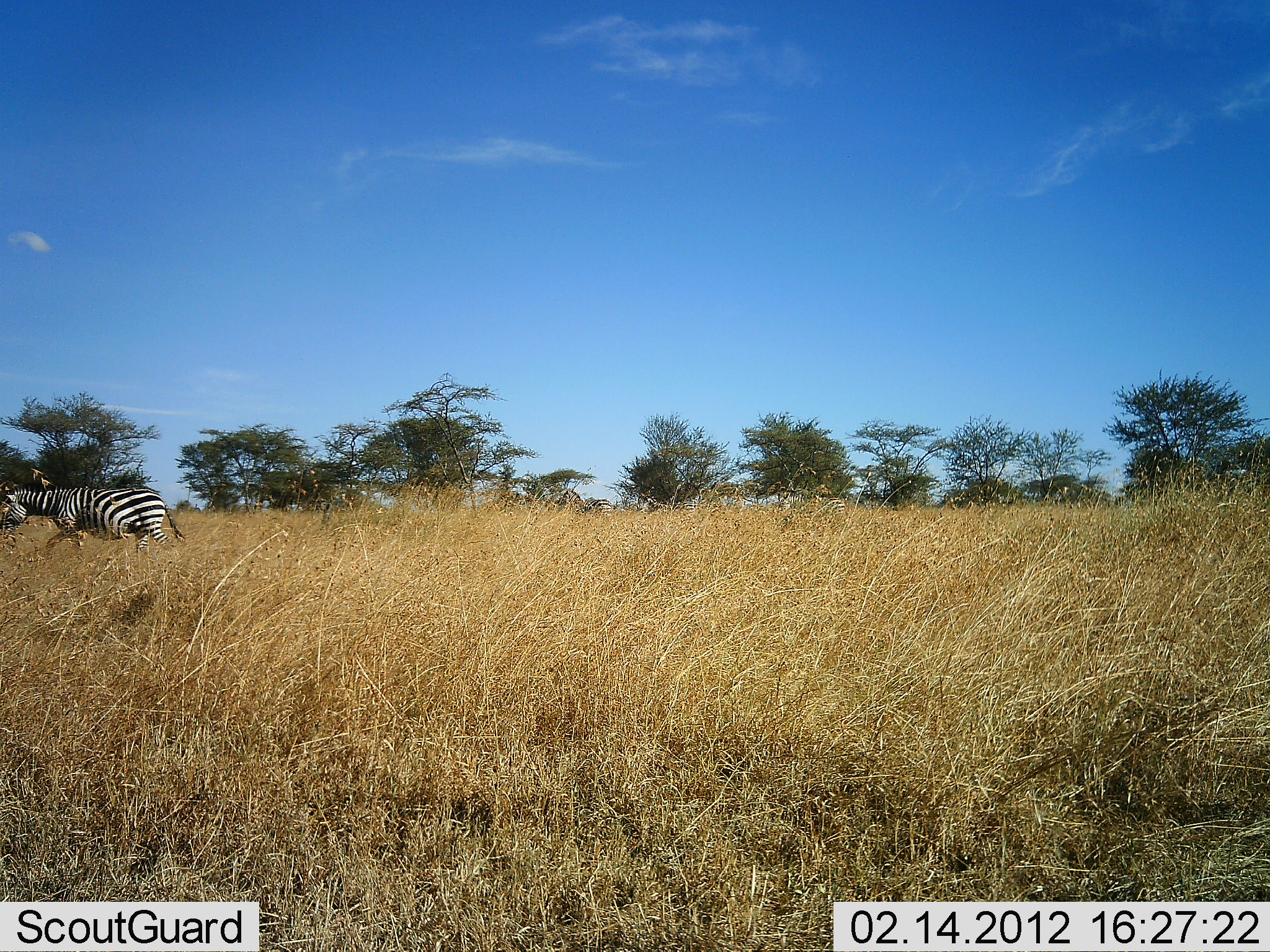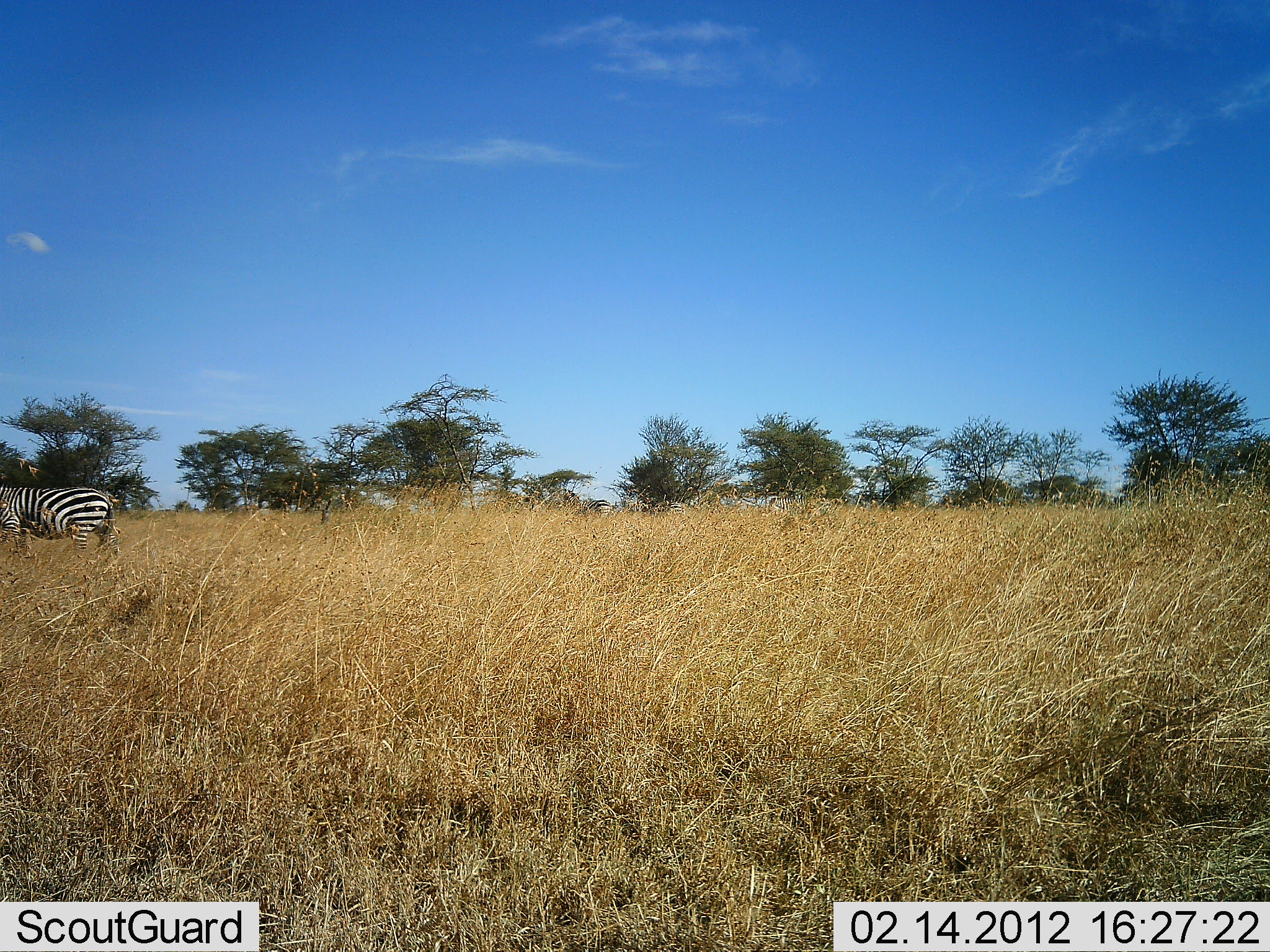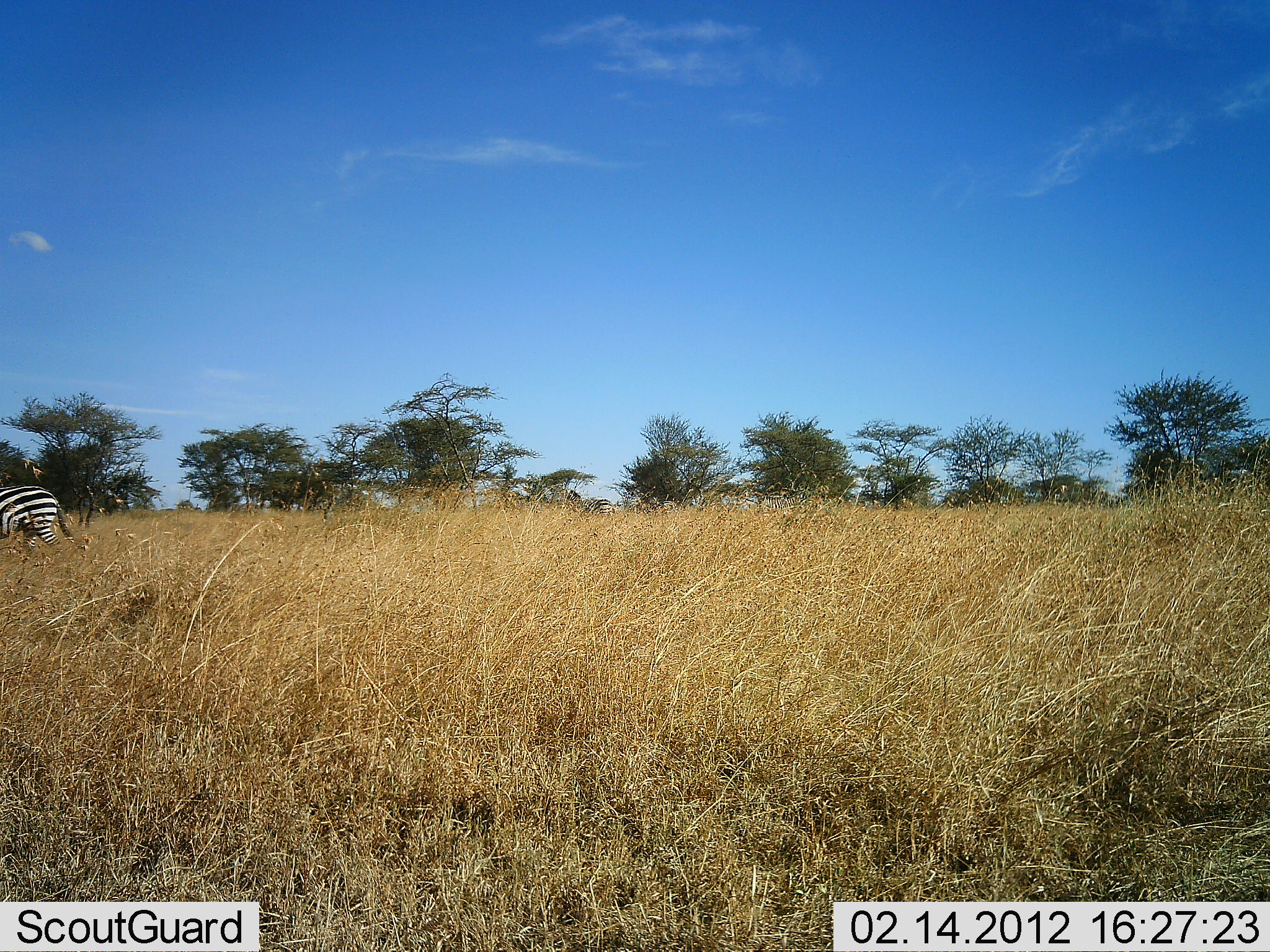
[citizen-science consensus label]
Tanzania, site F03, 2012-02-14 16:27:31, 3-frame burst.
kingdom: Animalia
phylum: Chordata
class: Mammalia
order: Perissodactyla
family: Equidae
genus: Equus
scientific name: Equus quagga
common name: plains zebra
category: zebra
Zebra (plains zebra) (Equus quagga), count 1. Behavior (volunteer vote fractions): standing 8%, resting 0%, moving 92%, interacting 0%. Young present (vote fraction): 0%. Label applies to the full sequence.